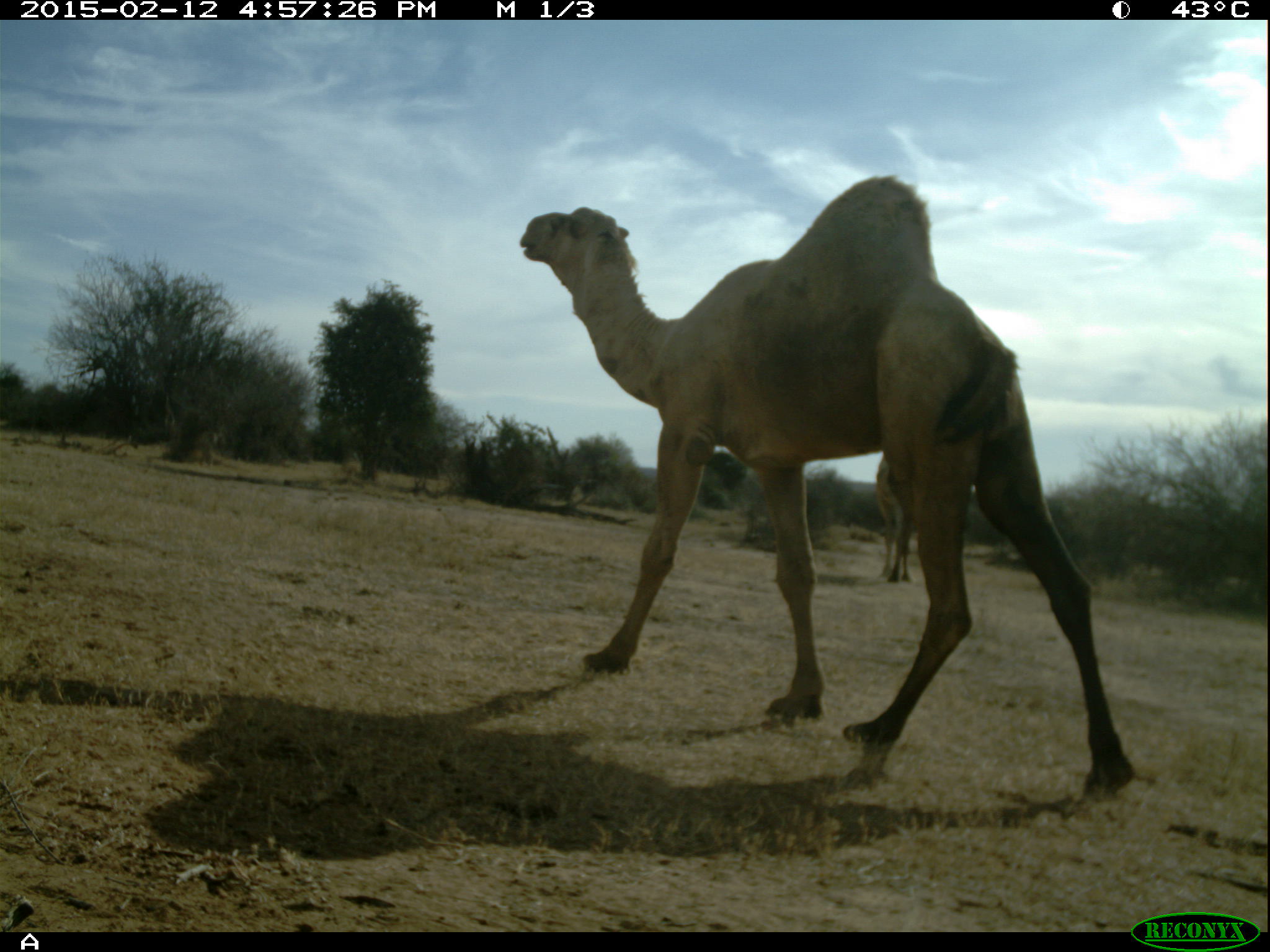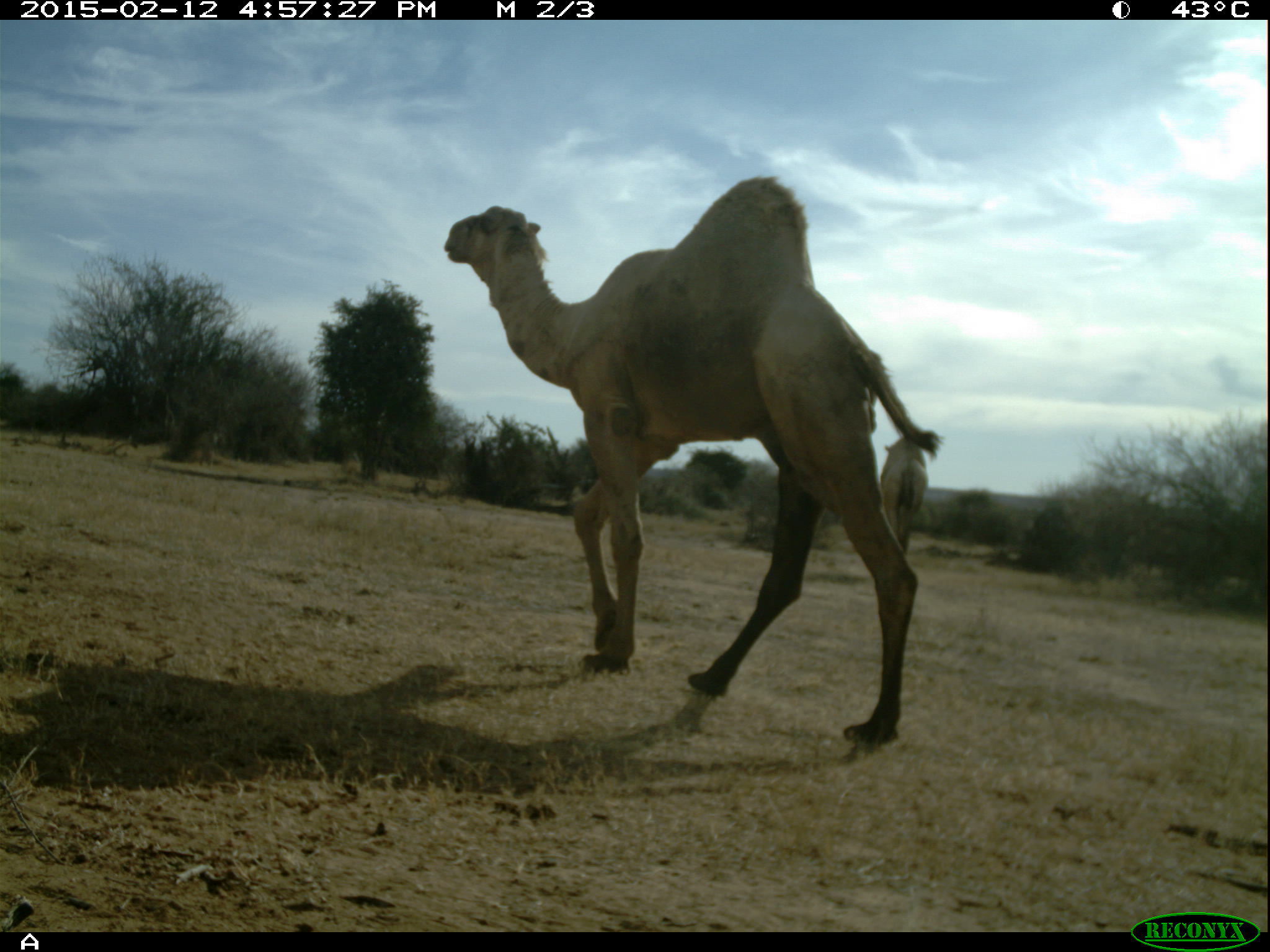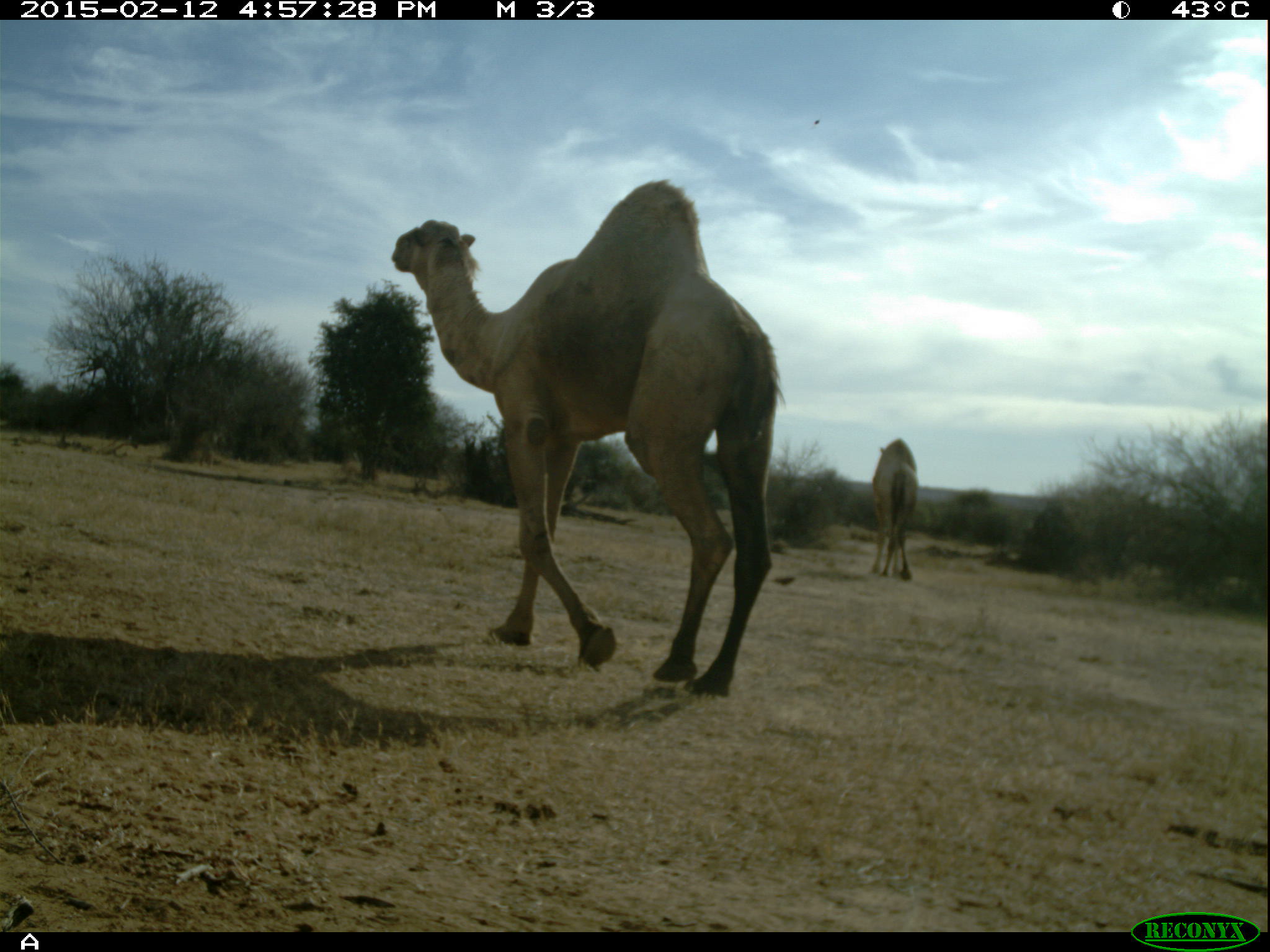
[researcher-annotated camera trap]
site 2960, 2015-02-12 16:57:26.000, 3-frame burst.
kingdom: Animalia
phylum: Chordata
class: Mammalia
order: Artiodactyla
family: Camelidae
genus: Camelus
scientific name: Camelus dromedarius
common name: dromedary camel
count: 7